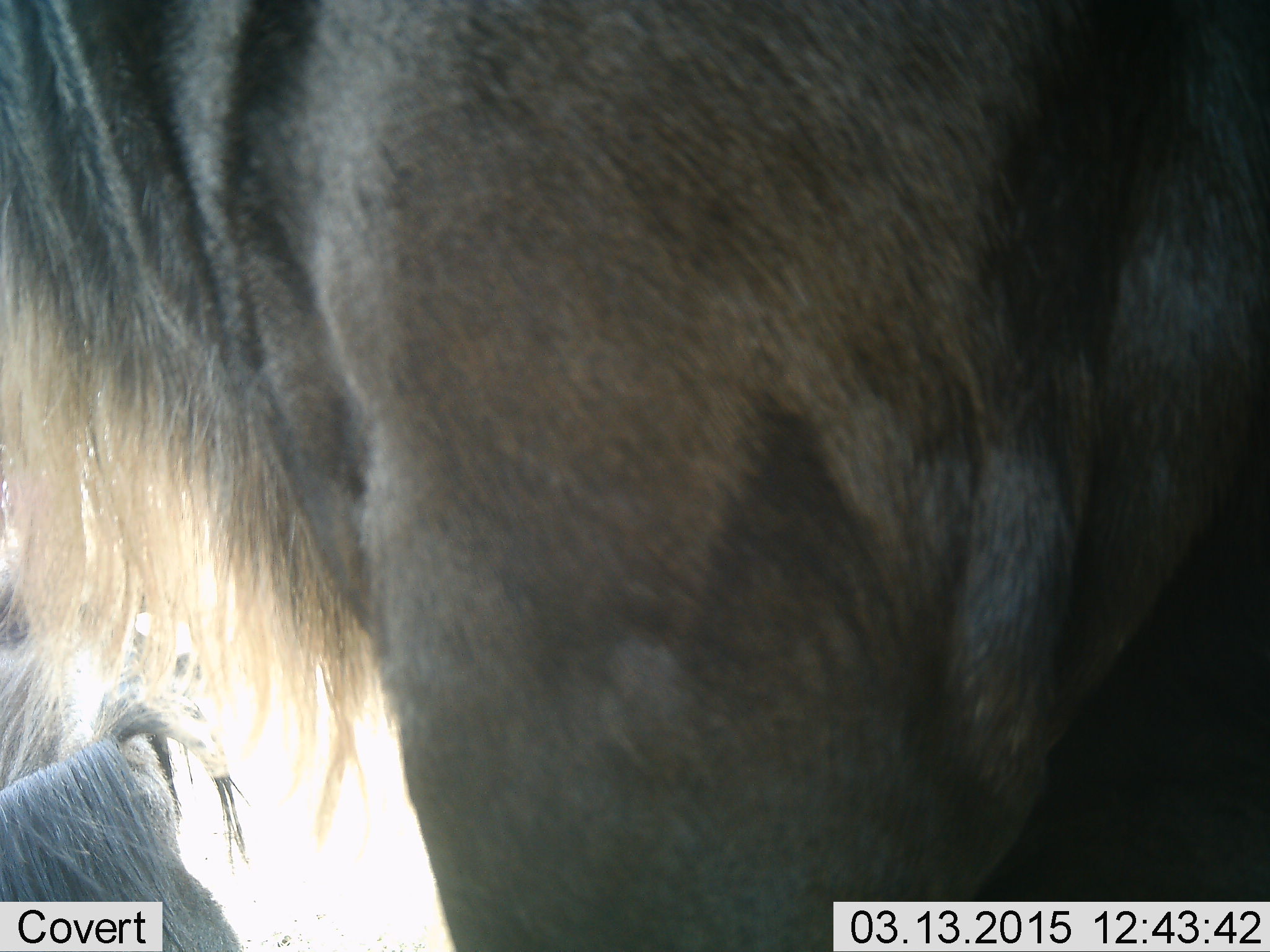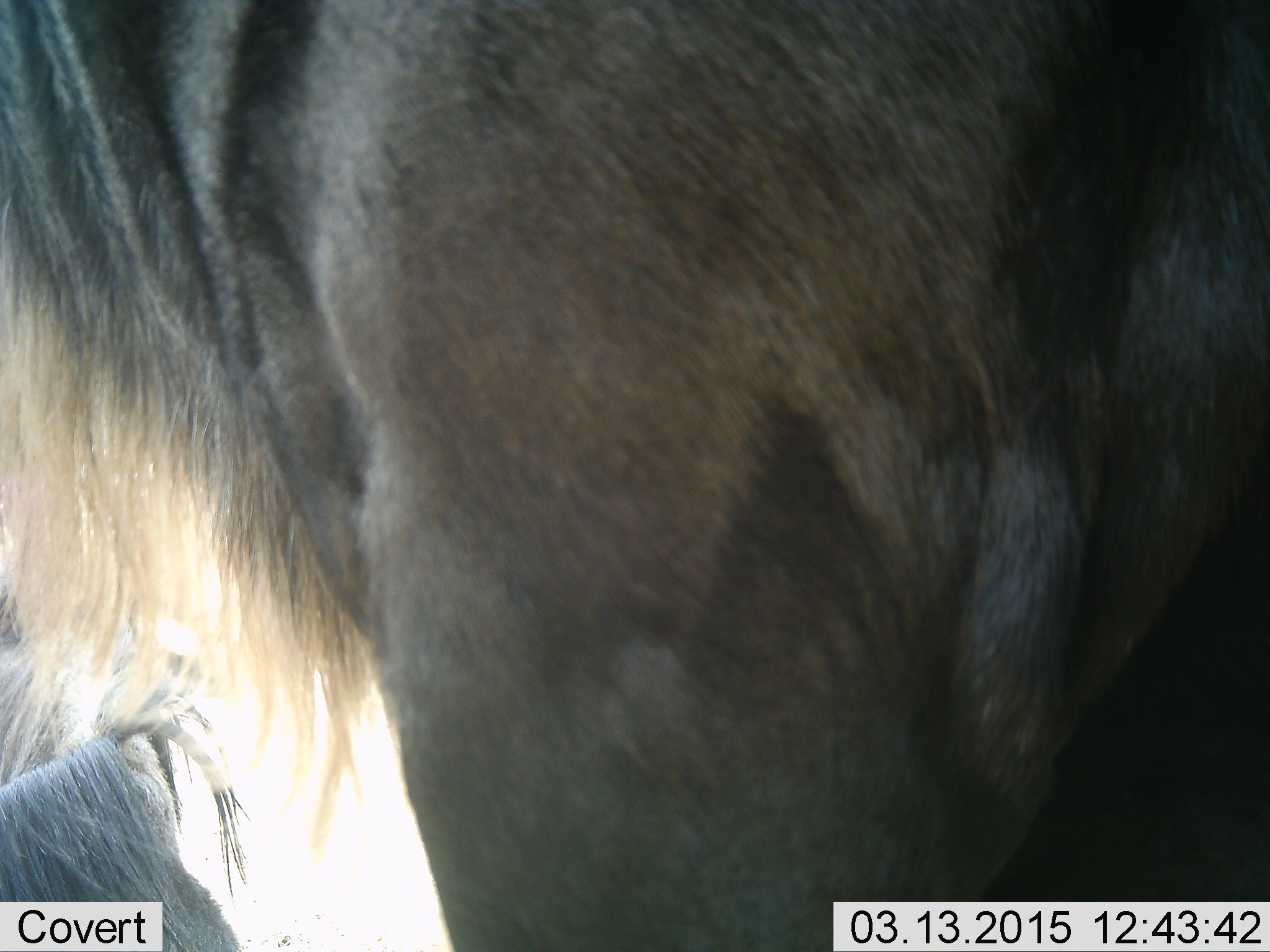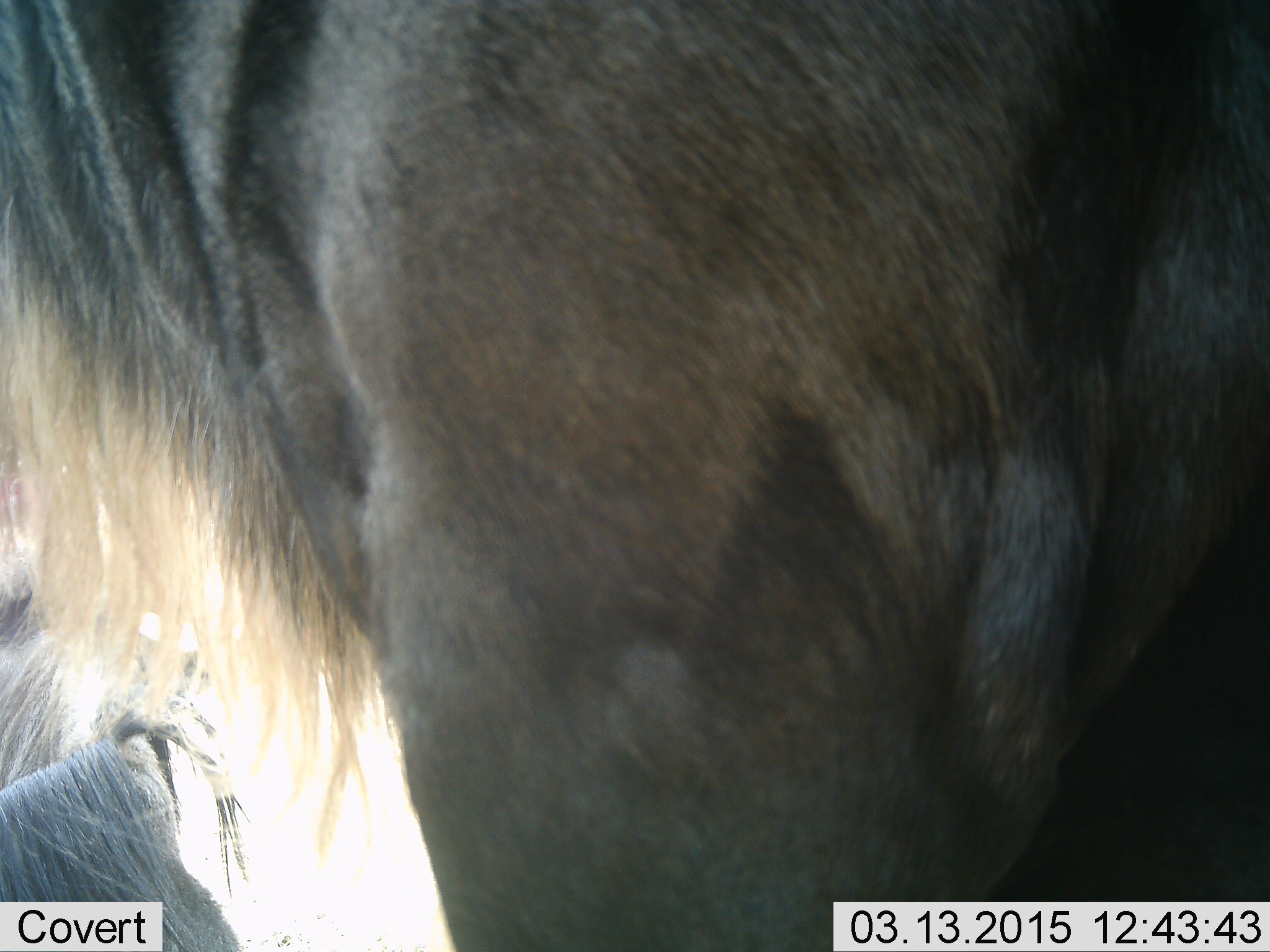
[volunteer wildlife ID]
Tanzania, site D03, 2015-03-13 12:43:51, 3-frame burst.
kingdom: Animalia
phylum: Chordata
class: Mammalia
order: Artiodactyla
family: Bovidae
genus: Connochaetes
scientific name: Connochaetes taurinus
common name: blue wildebeest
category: wildebeest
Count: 2.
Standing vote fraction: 100%.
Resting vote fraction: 70%.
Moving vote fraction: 10%.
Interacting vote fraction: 0%.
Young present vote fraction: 0%.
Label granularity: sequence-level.